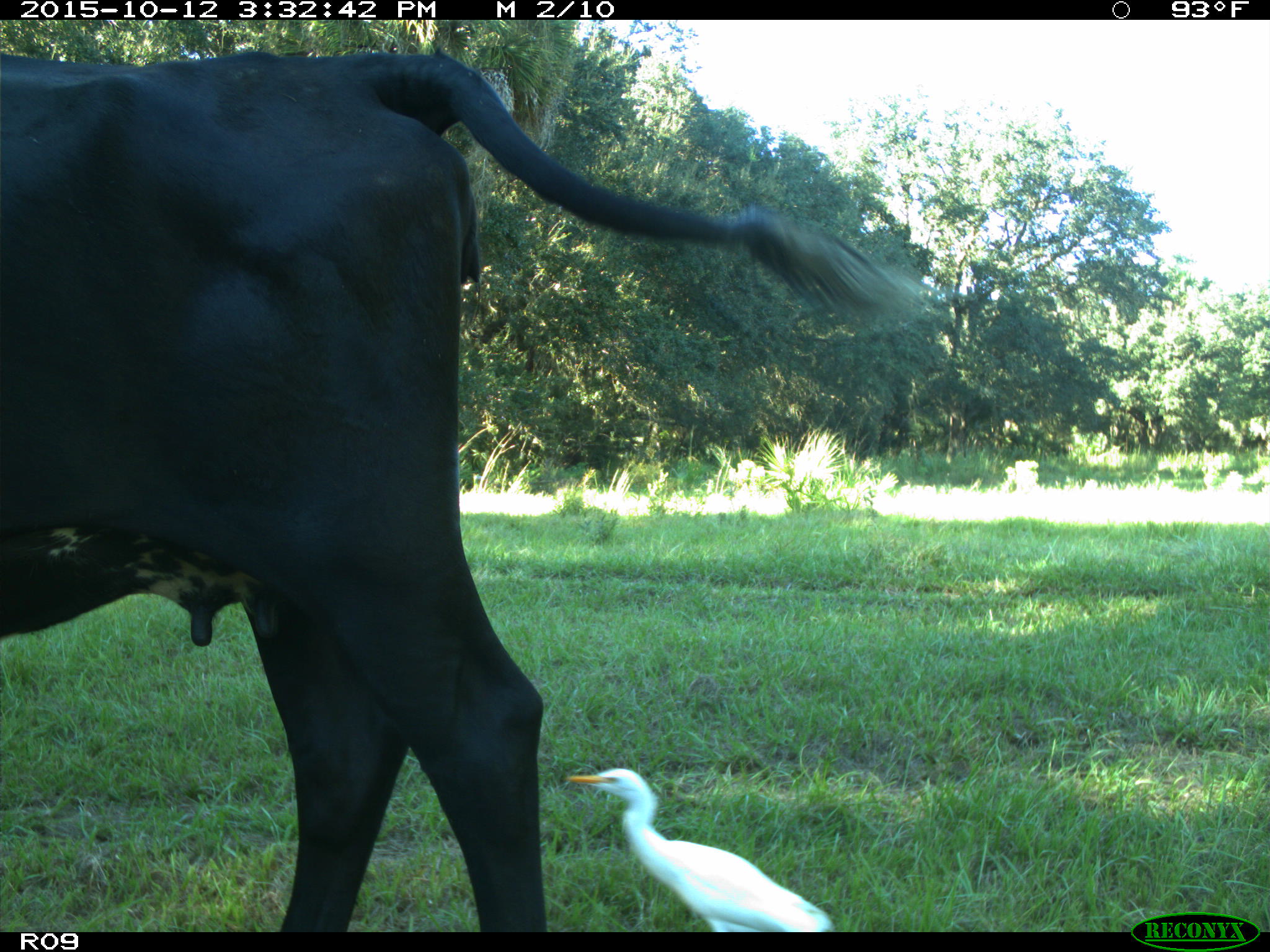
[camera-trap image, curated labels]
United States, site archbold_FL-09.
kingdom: Animalia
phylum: Chordata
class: Mammalia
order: Artiodactyla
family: Bovidae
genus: Bos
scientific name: Bos taurus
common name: domestic cow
Bos taurus (domestic cow).